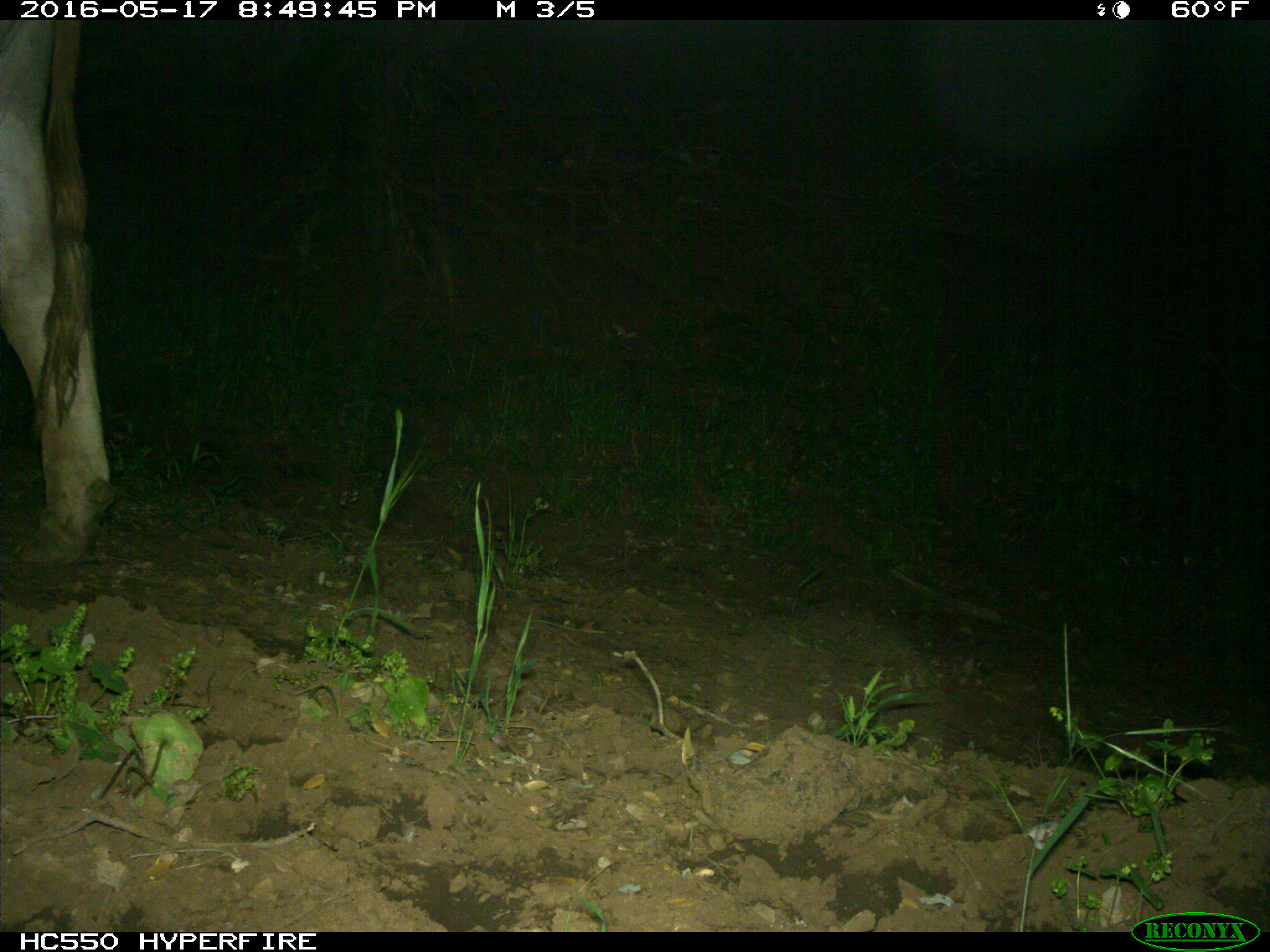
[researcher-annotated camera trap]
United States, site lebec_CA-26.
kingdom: Animalia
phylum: Chordata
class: Mammalia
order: Artiodactyla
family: Bovidae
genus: Bos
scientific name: Bos taurus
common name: domestic cow